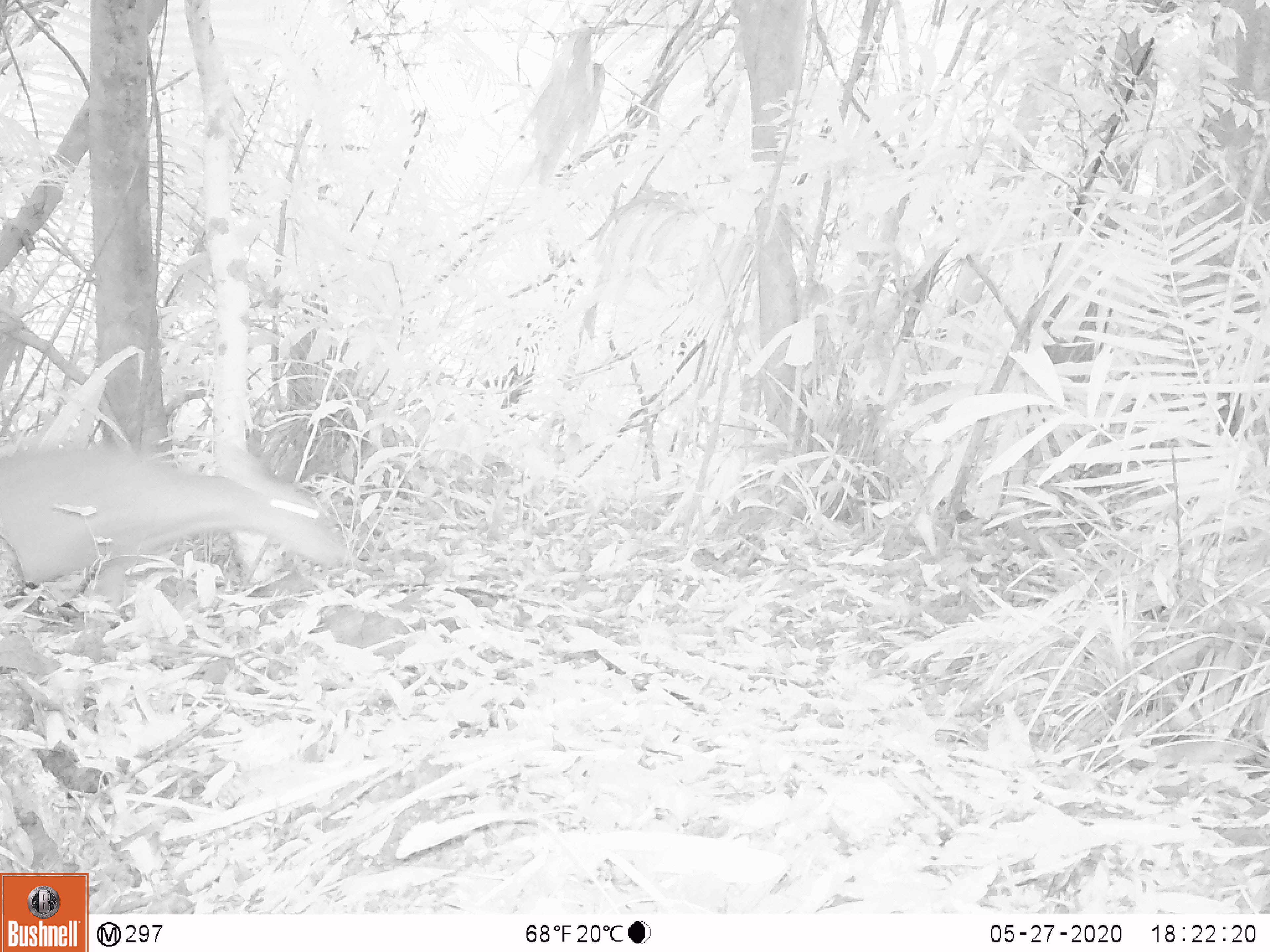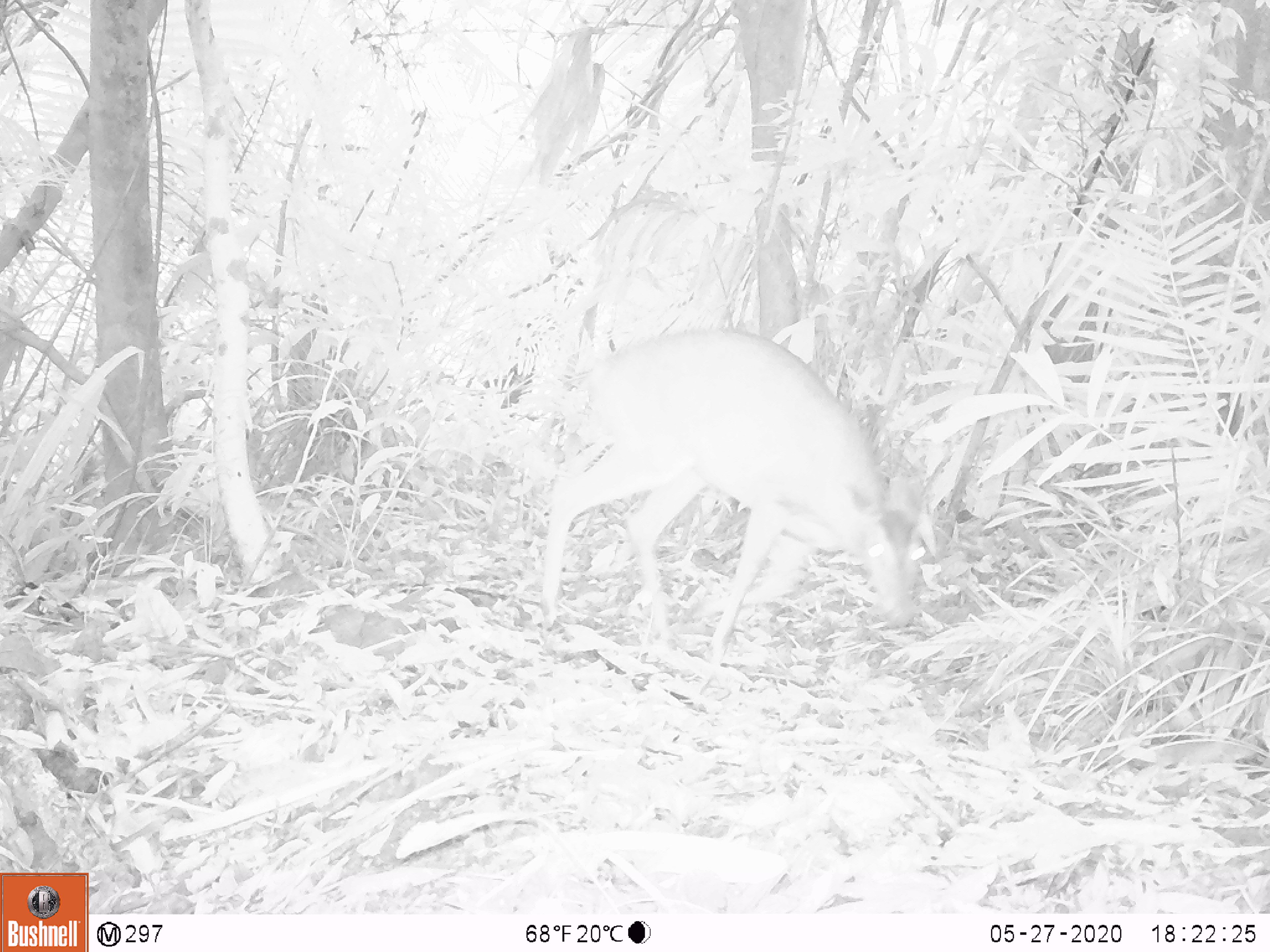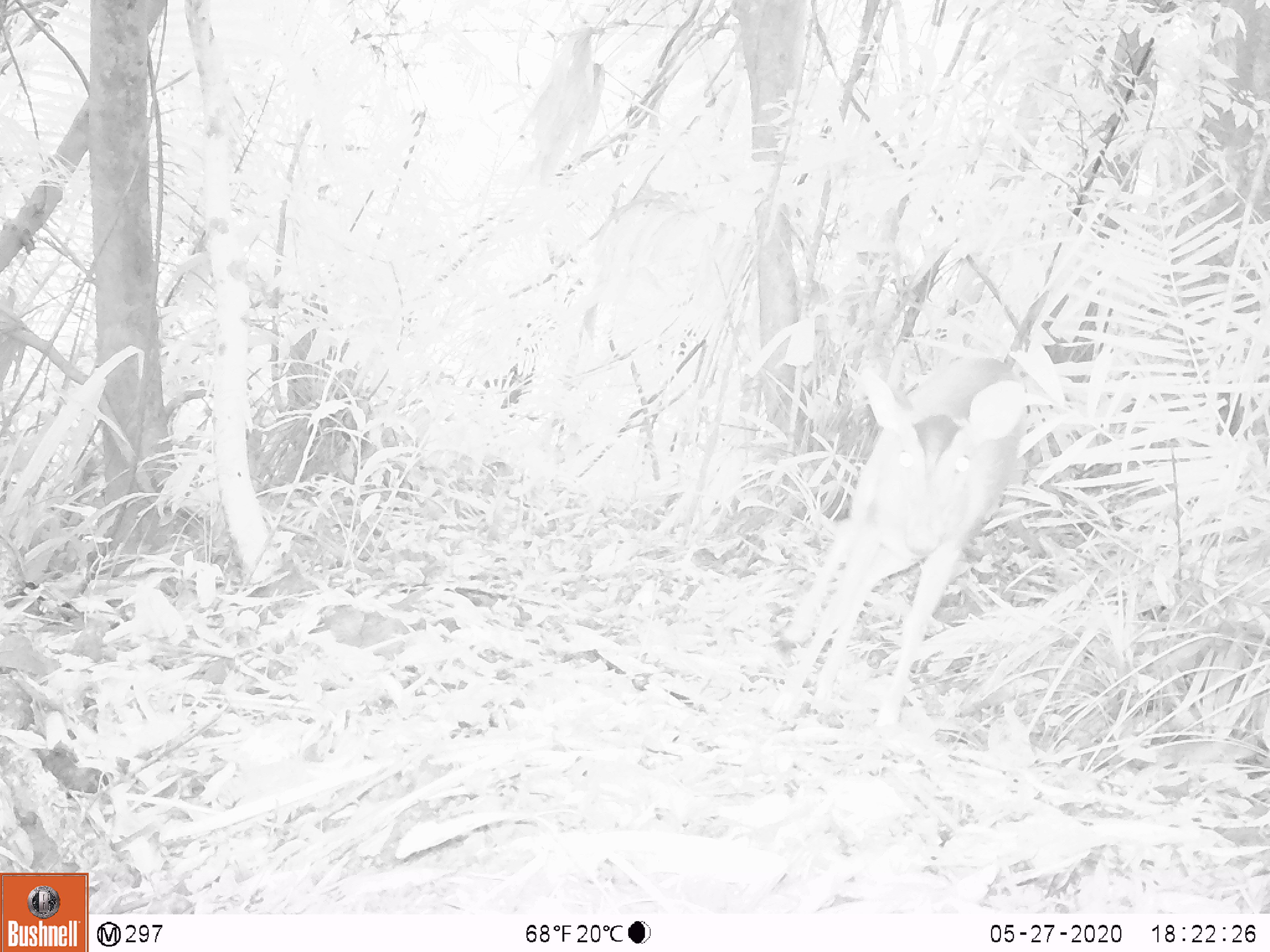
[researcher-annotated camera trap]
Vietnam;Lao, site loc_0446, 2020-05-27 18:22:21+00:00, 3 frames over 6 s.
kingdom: Animalia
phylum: Chordata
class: Mammalia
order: Artiodactyla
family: Cervidae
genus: Muntiacus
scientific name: Muntiacus vuquangensis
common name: large-antlered muntjac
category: large antlered muntjac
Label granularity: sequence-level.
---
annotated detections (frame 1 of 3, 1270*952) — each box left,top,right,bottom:
large antlered muntjac: 0,439,350,599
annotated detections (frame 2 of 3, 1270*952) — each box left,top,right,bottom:
large antlered muntjac: 537,326,937,666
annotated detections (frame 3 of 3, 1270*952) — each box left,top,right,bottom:
large antlered muntjac: 780,345,1027,741